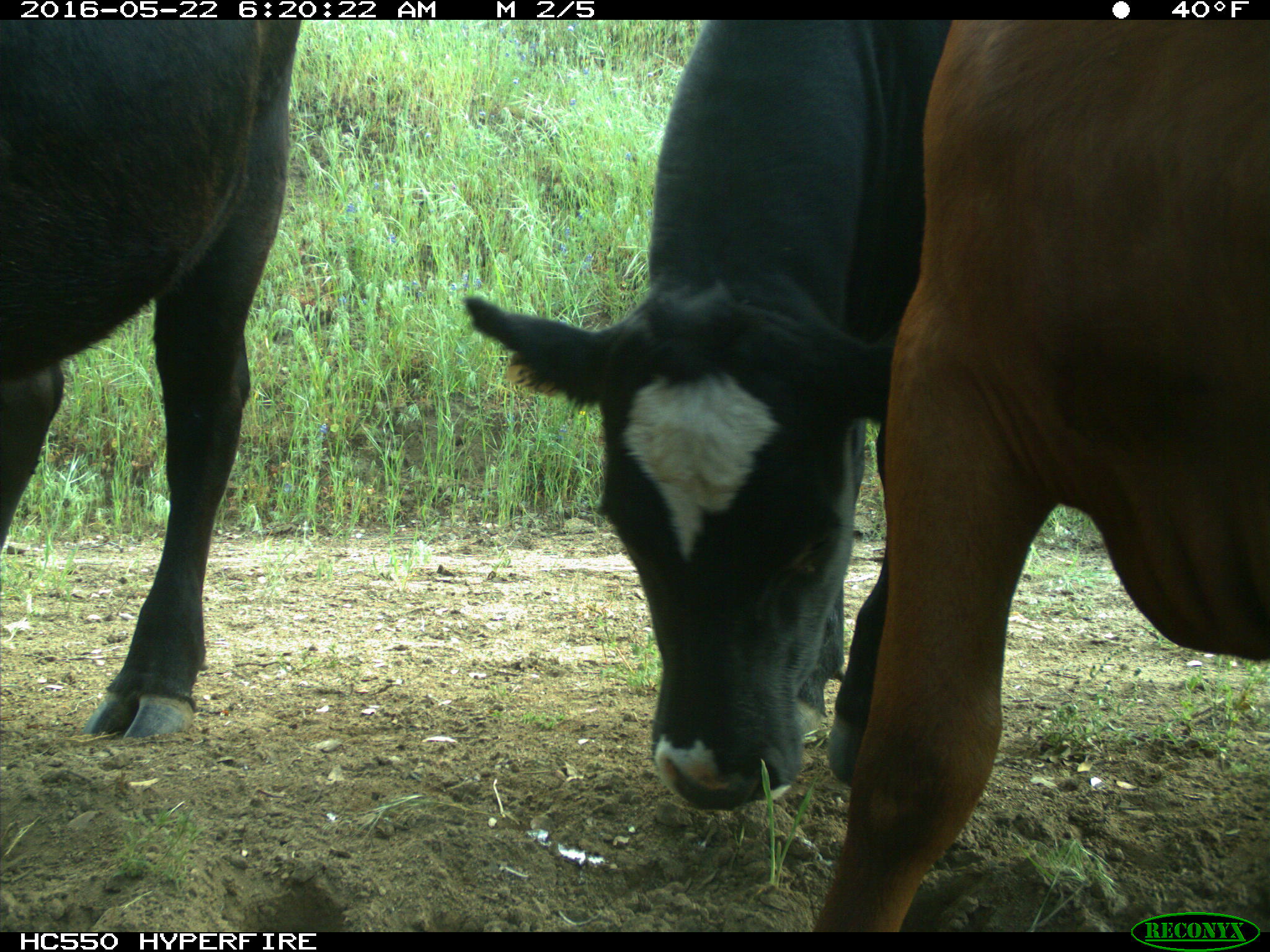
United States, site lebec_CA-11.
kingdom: Animalia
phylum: Chordata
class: Mammalia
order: Artiodactyla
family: Bovidae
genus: Bos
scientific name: Bos taurus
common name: domestic cow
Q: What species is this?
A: Bos taurus (domestic cow).